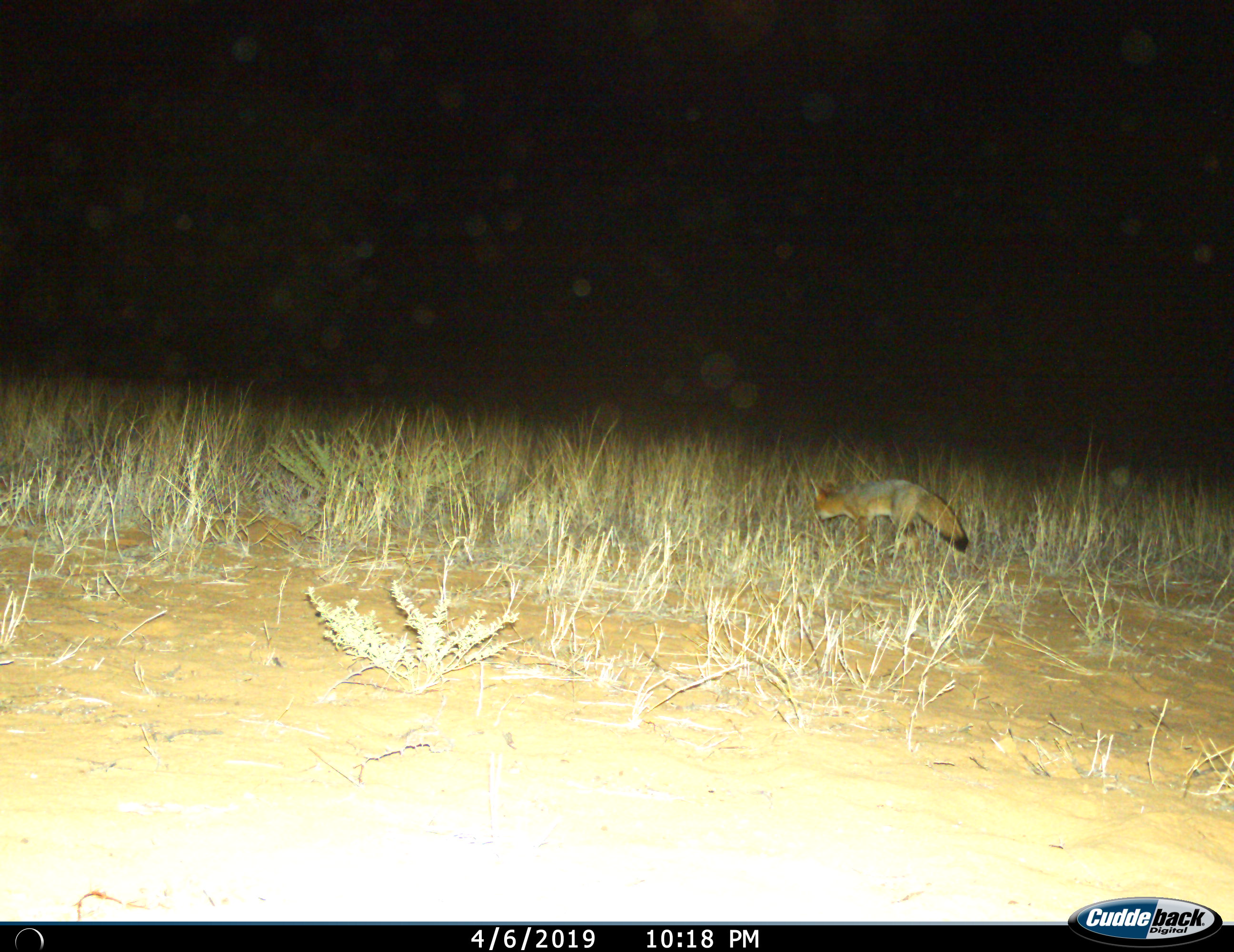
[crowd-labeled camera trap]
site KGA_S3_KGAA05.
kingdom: Animalia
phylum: Chordata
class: Mammalia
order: Carnivora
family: Canidae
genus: Vulpes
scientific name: Vulpes chama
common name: cape fox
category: foxcape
Foxcape (cape fox) (Vulpes chama), count 1. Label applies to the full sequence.